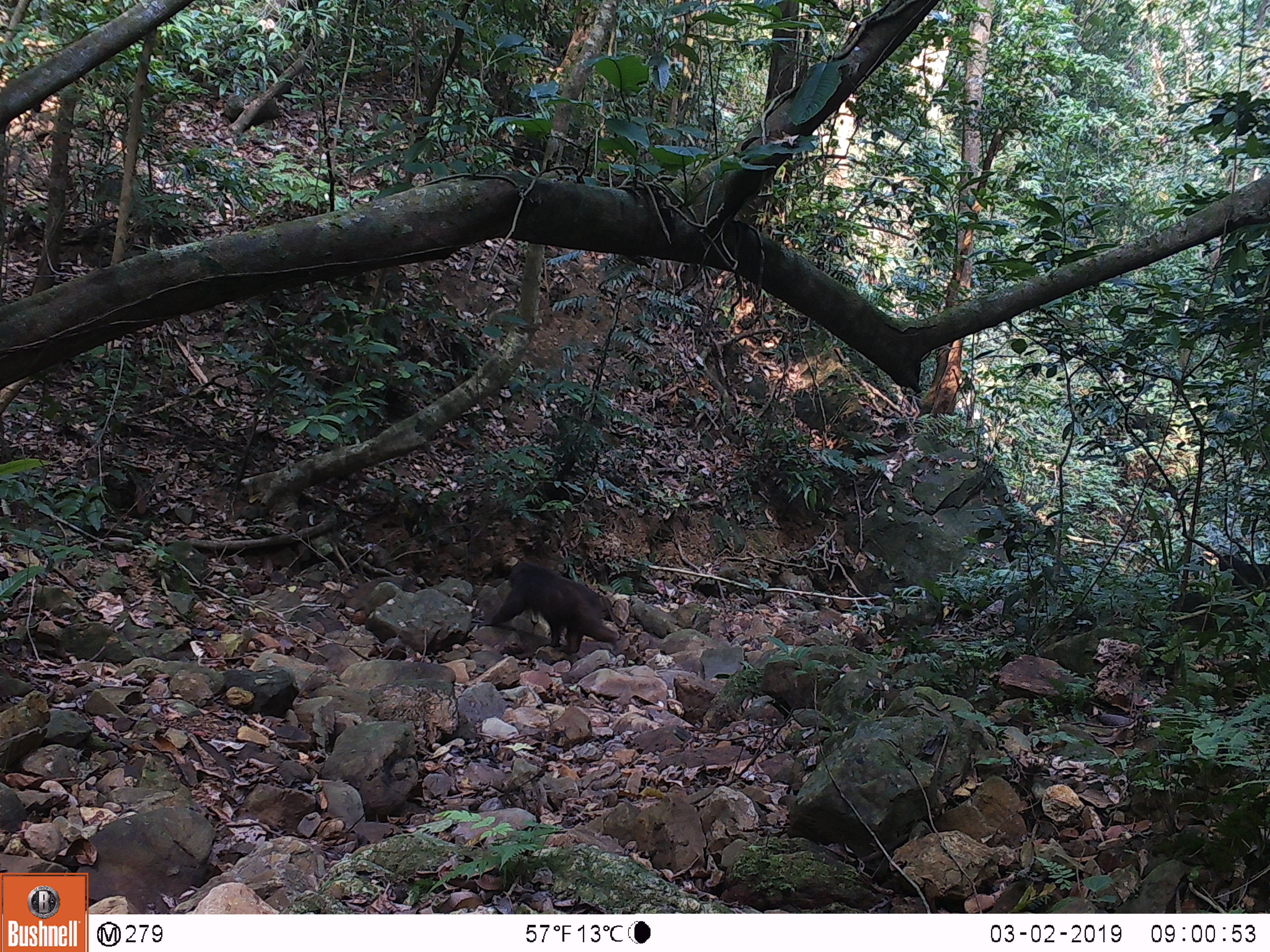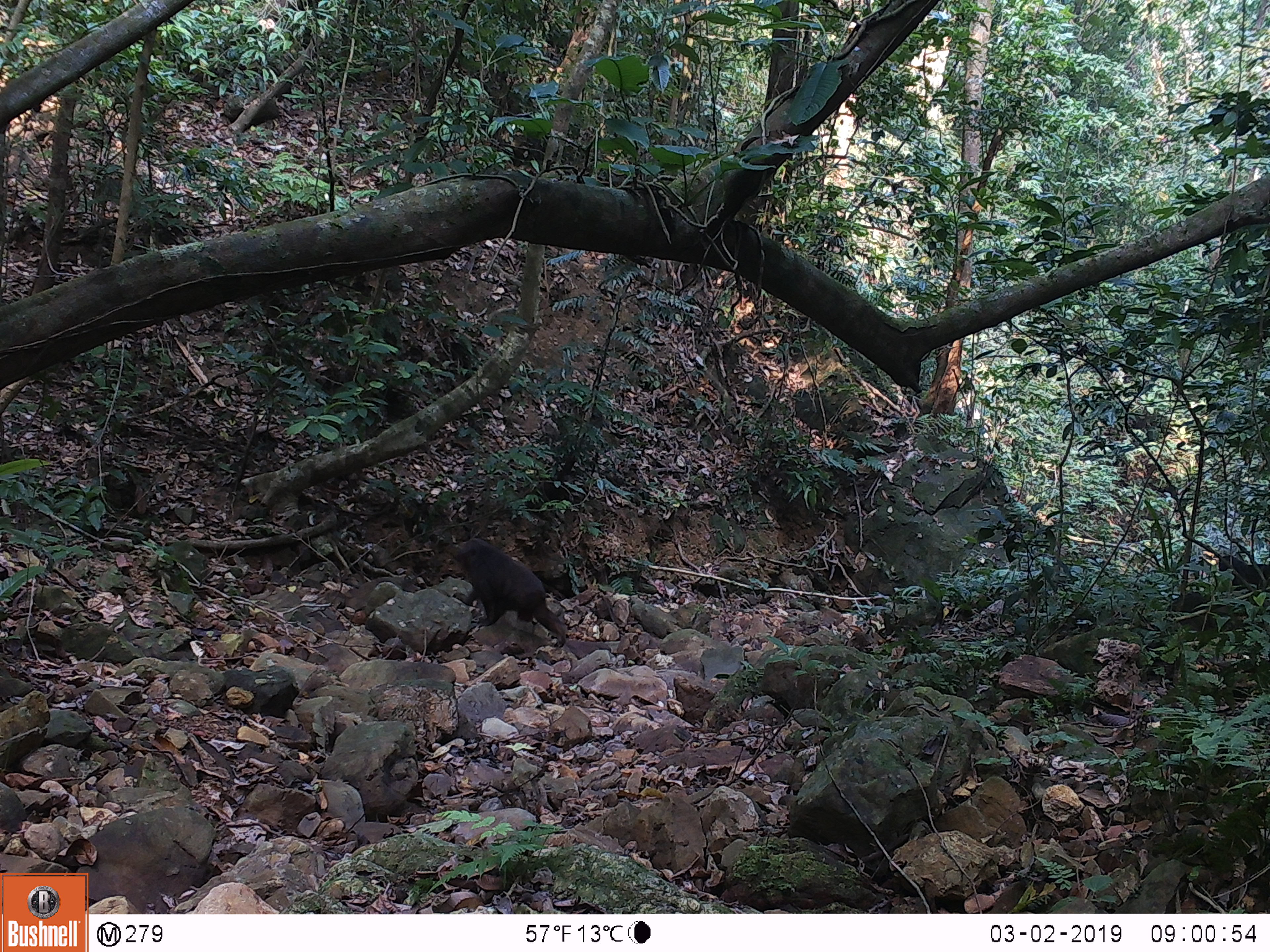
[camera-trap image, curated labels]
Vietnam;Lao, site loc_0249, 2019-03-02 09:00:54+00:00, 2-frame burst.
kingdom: Animalia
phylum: Chordata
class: Mammalia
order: Primates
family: Cercopithecidae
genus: Macaca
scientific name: Macaca arctoides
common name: stump-tailed macaque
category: stump tailed macaque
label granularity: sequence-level